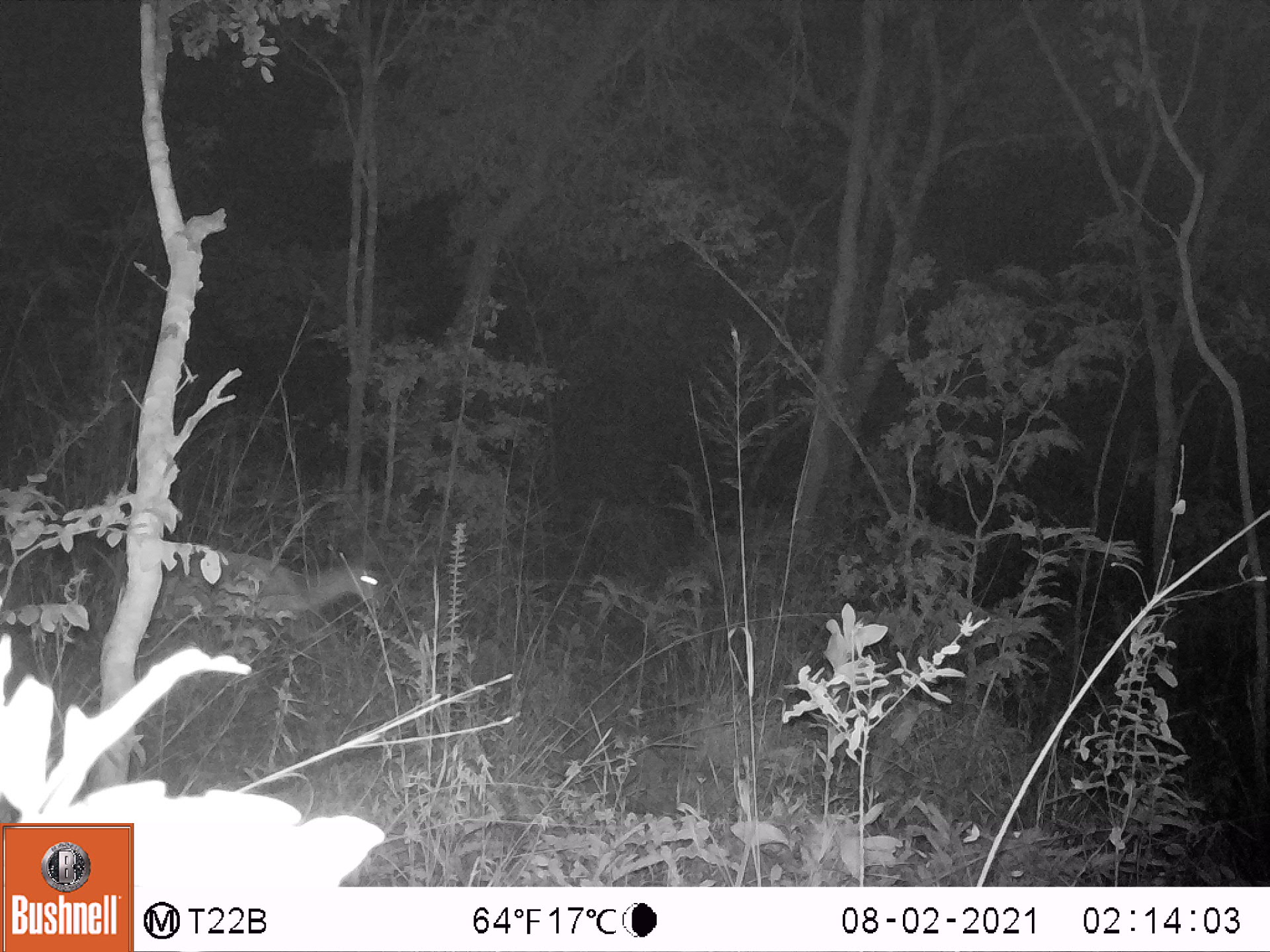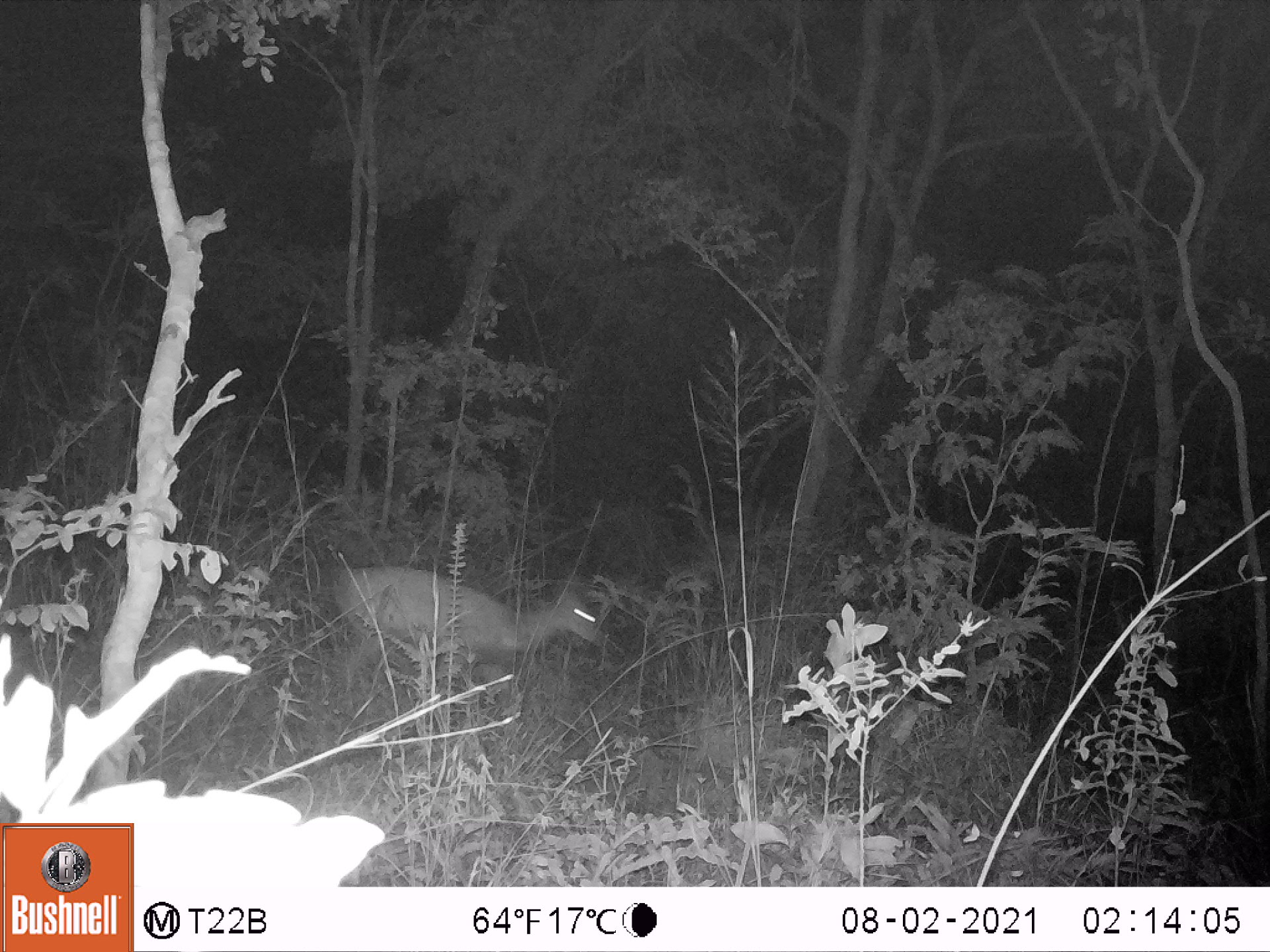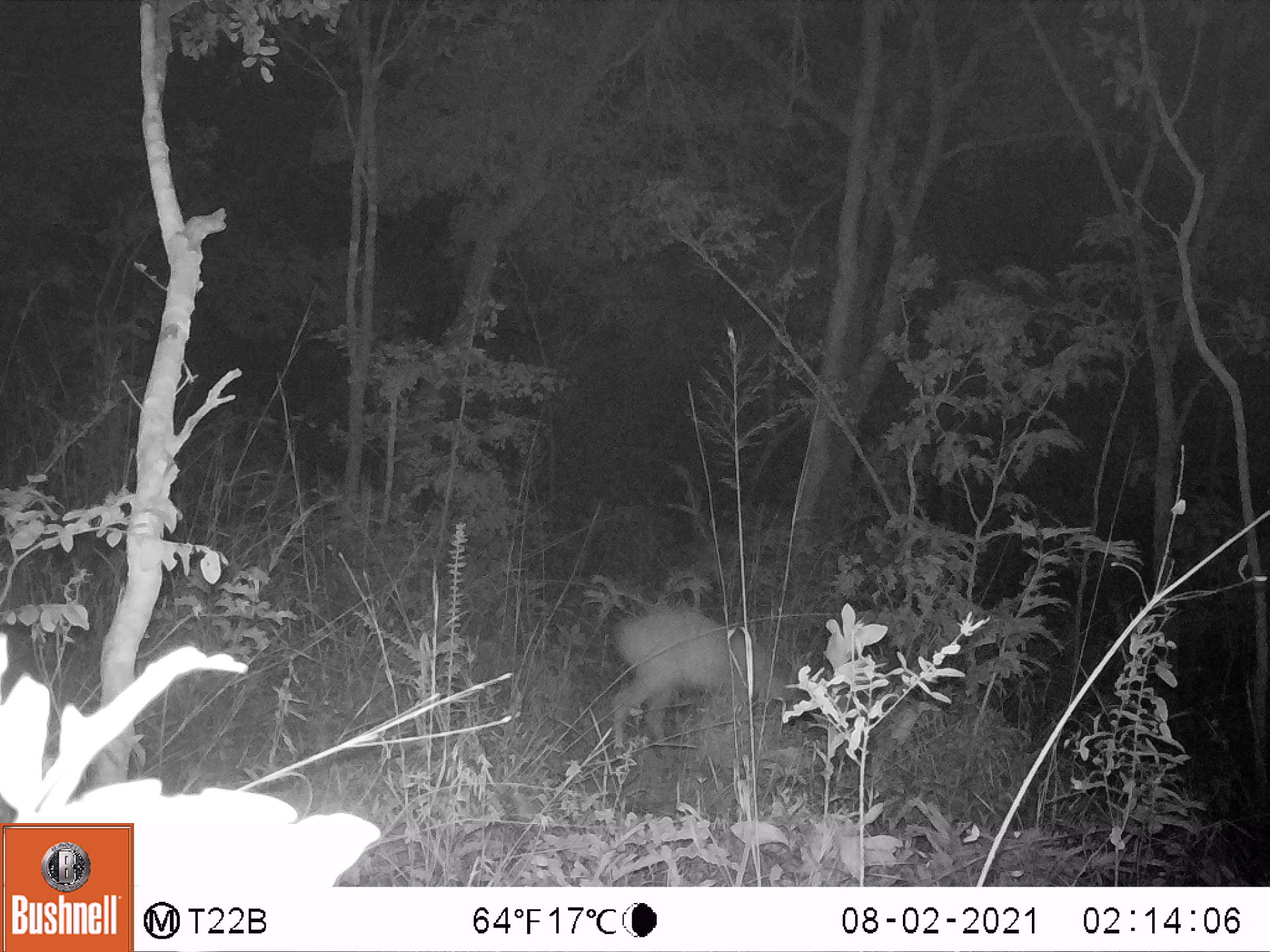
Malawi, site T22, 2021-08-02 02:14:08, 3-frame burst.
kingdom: Animalia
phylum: Chordata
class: Mammalia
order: Artiodactyla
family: Bovidae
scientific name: Antilopinae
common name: small antelope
Small antelope (Antilopinae), count 1.